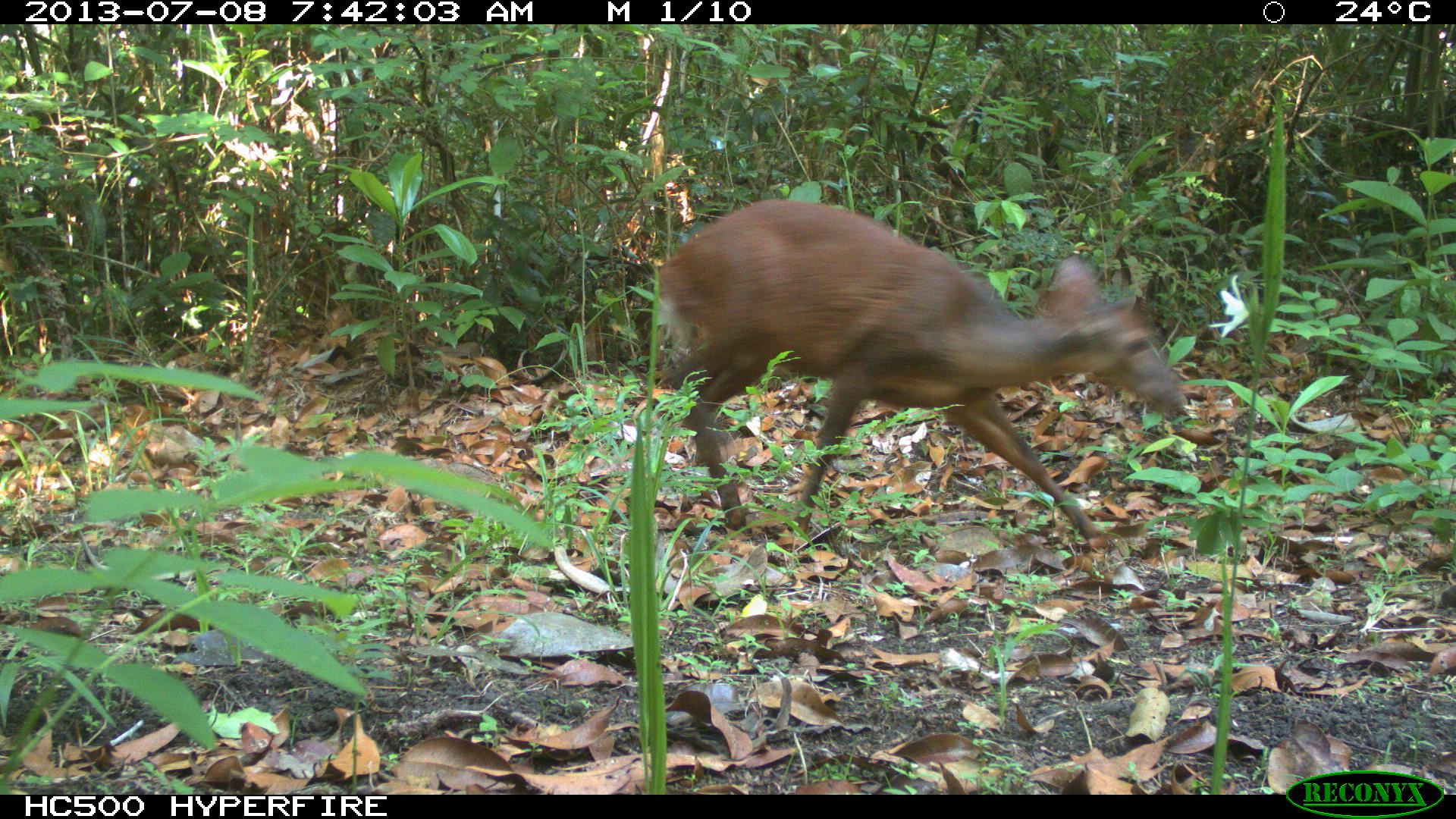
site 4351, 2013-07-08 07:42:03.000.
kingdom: Animalia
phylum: Chordata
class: Mammalia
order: Artiodactyla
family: Cervidae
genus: Mazama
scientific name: Mazama temama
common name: central american red brocket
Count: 1.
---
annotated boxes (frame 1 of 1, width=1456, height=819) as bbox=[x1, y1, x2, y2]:
mazama temama: bbox=[650, 196, 1189, 540]